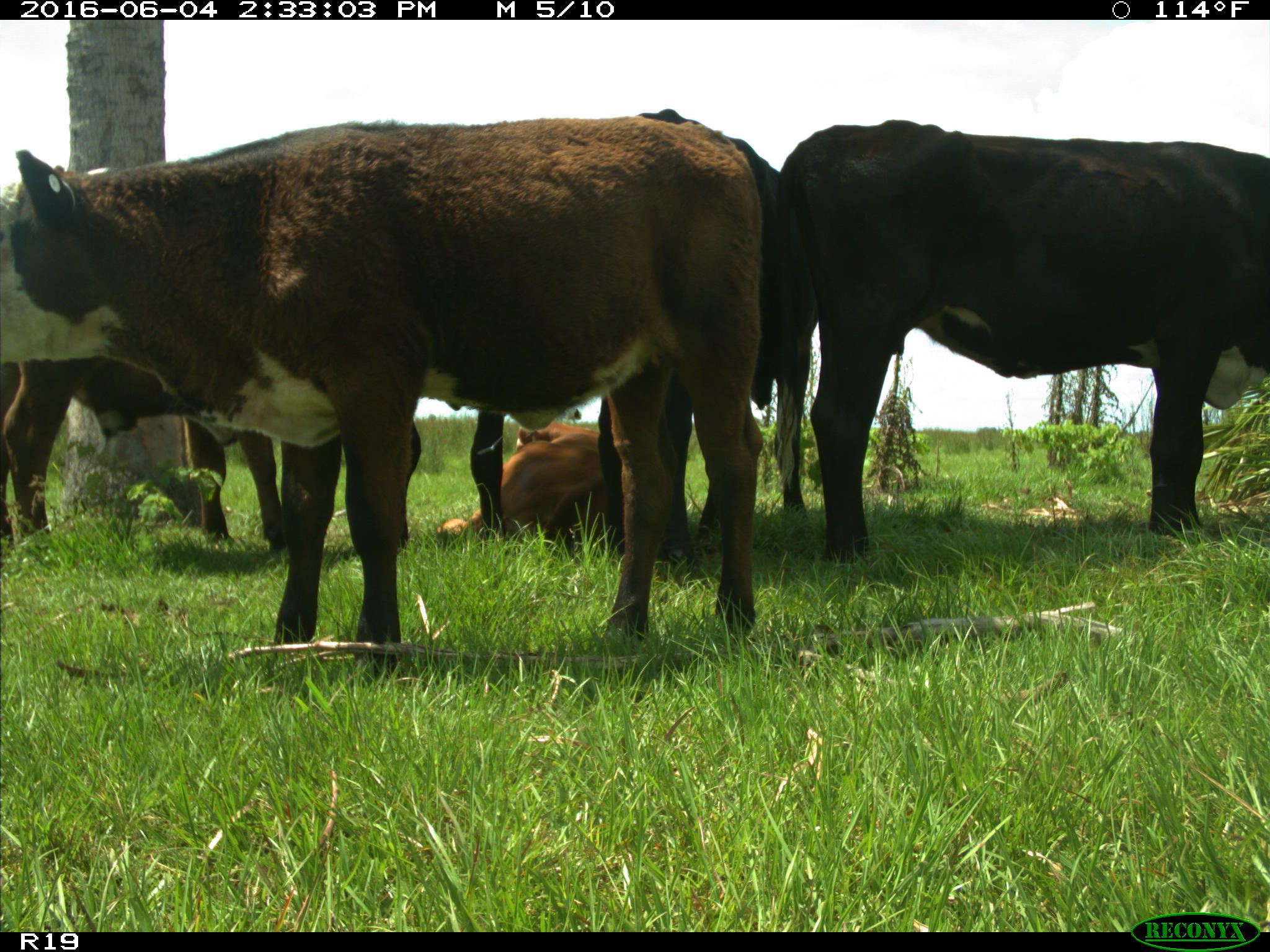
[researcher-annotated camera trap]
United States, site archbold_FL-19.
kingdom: Animalia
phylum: Chordata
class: Mammalia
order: Artiodactyla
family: Bovidae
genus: Bos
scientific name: Bos taurus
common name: domestic cow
Bos taurus (domestic cow).